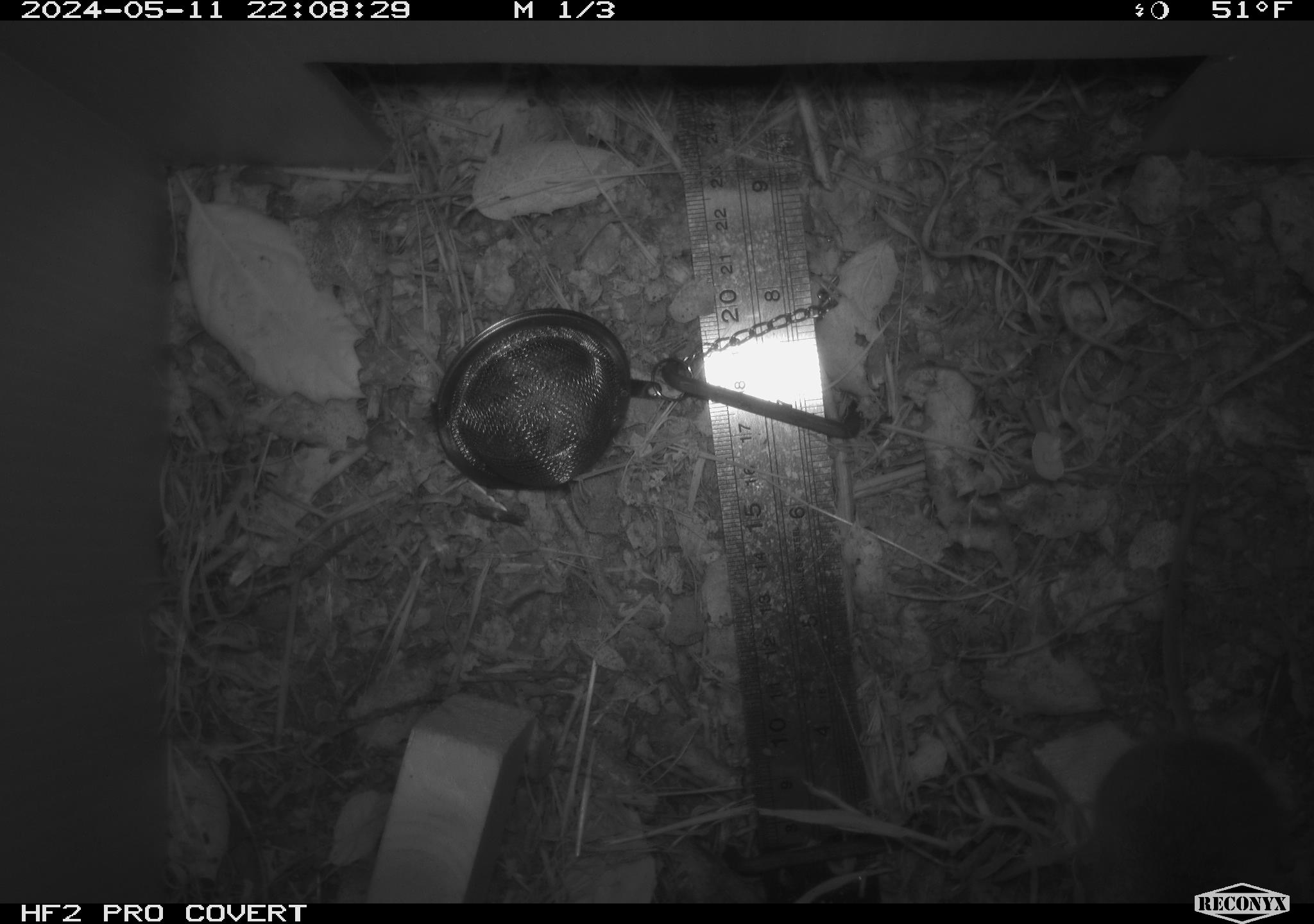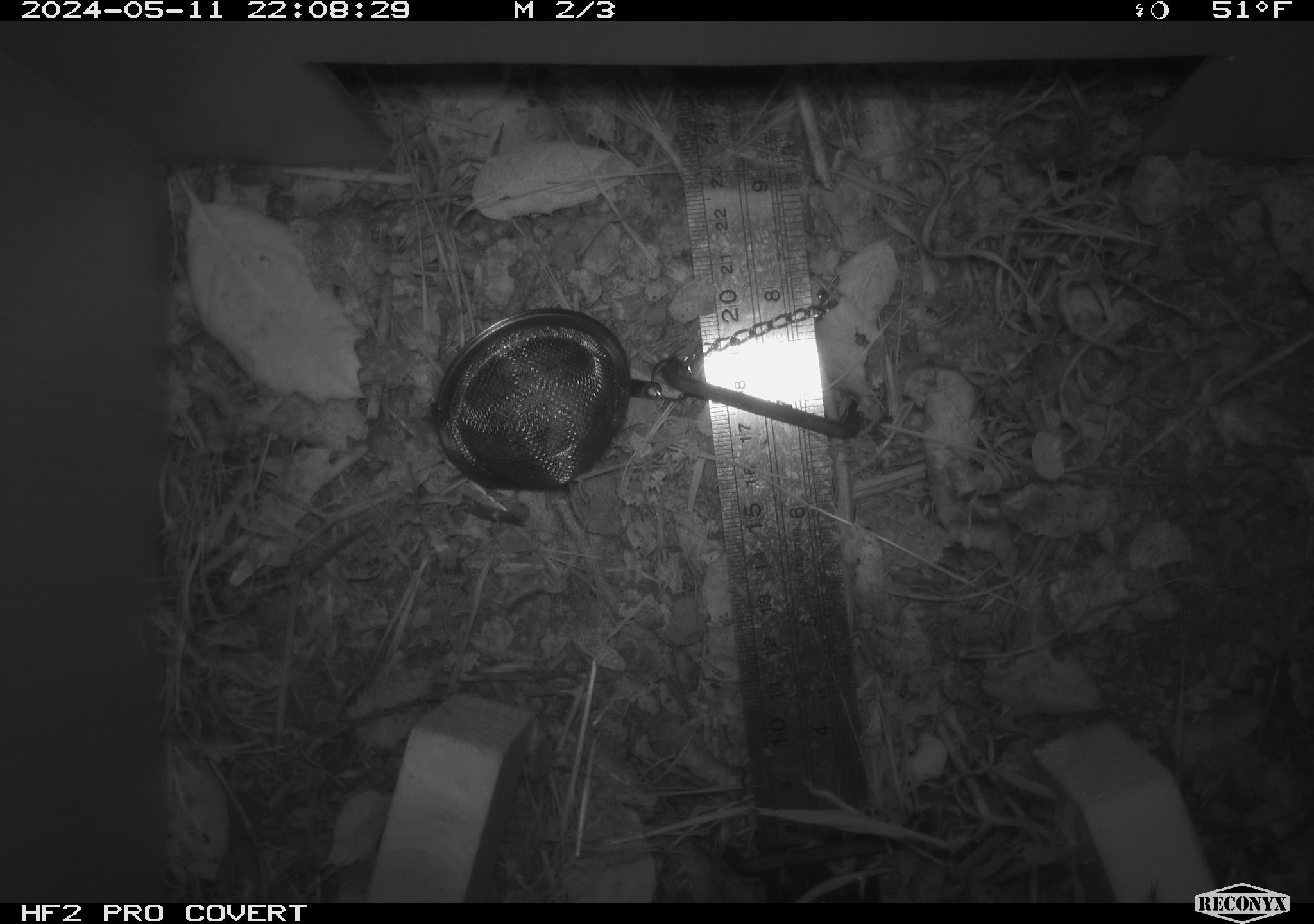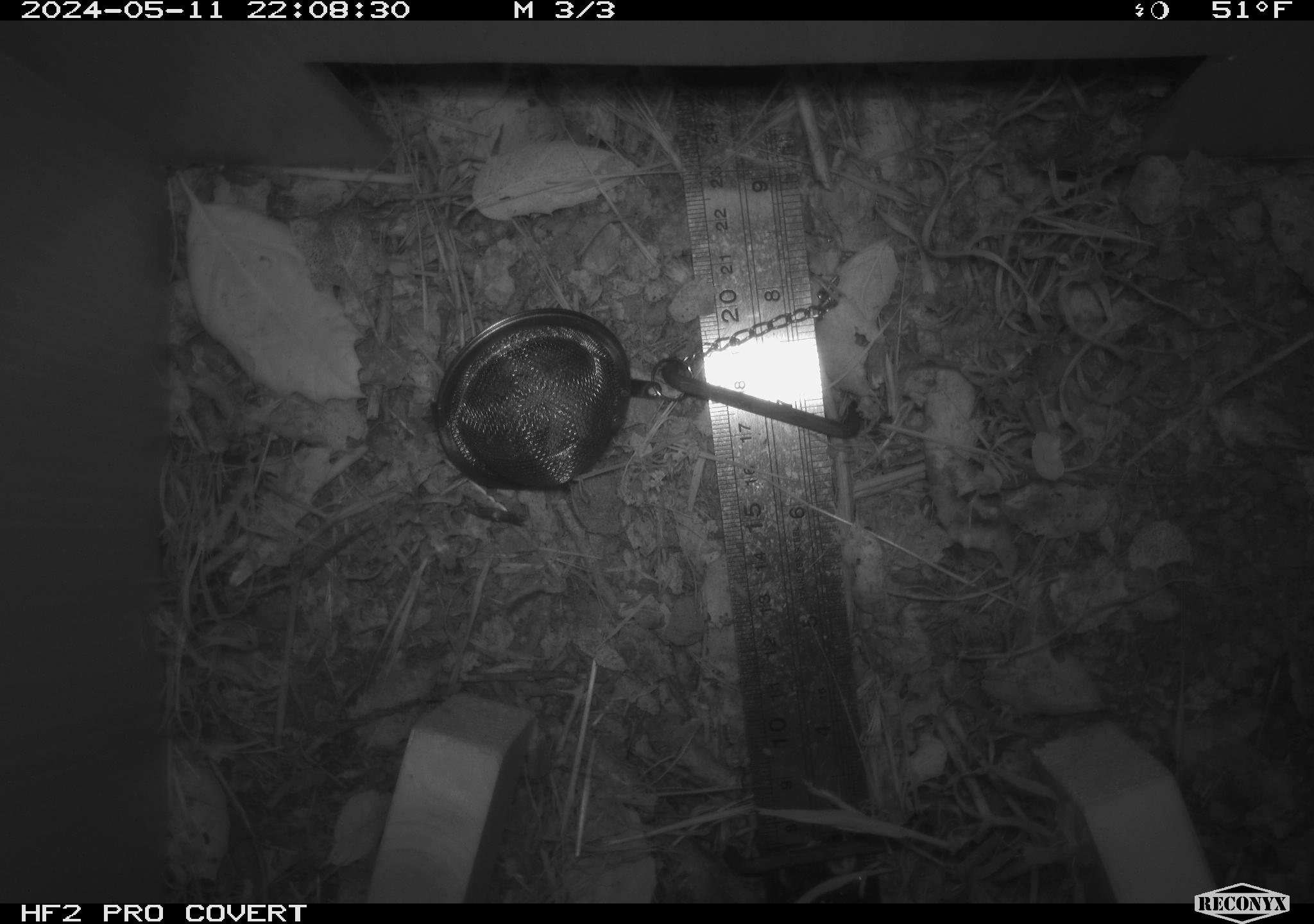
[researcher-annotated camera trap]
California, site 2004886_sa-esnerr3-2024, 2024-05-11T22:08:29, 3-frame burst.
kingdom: Animalia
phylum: Chordata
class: Mammalia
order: Rodentia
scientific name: Rodentia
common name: rodent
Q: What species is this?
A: Rodent (Rodentia).